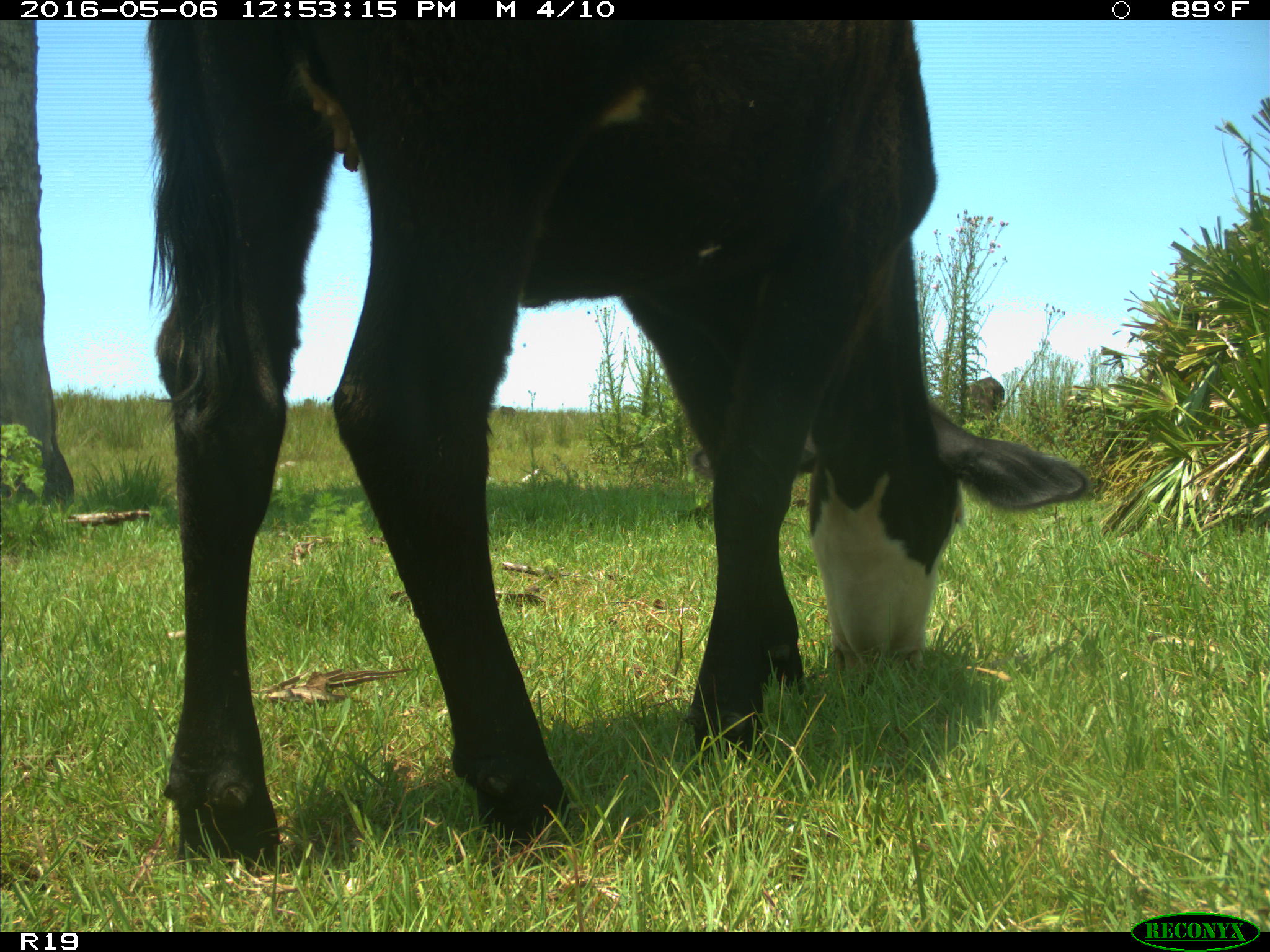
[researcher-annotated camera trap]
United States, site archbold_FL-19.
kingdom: Animalia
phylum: Chordata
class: Mammalia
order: Artiodactyla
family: Bovidae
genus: Bos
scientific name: Bos taurus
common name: domestic cow